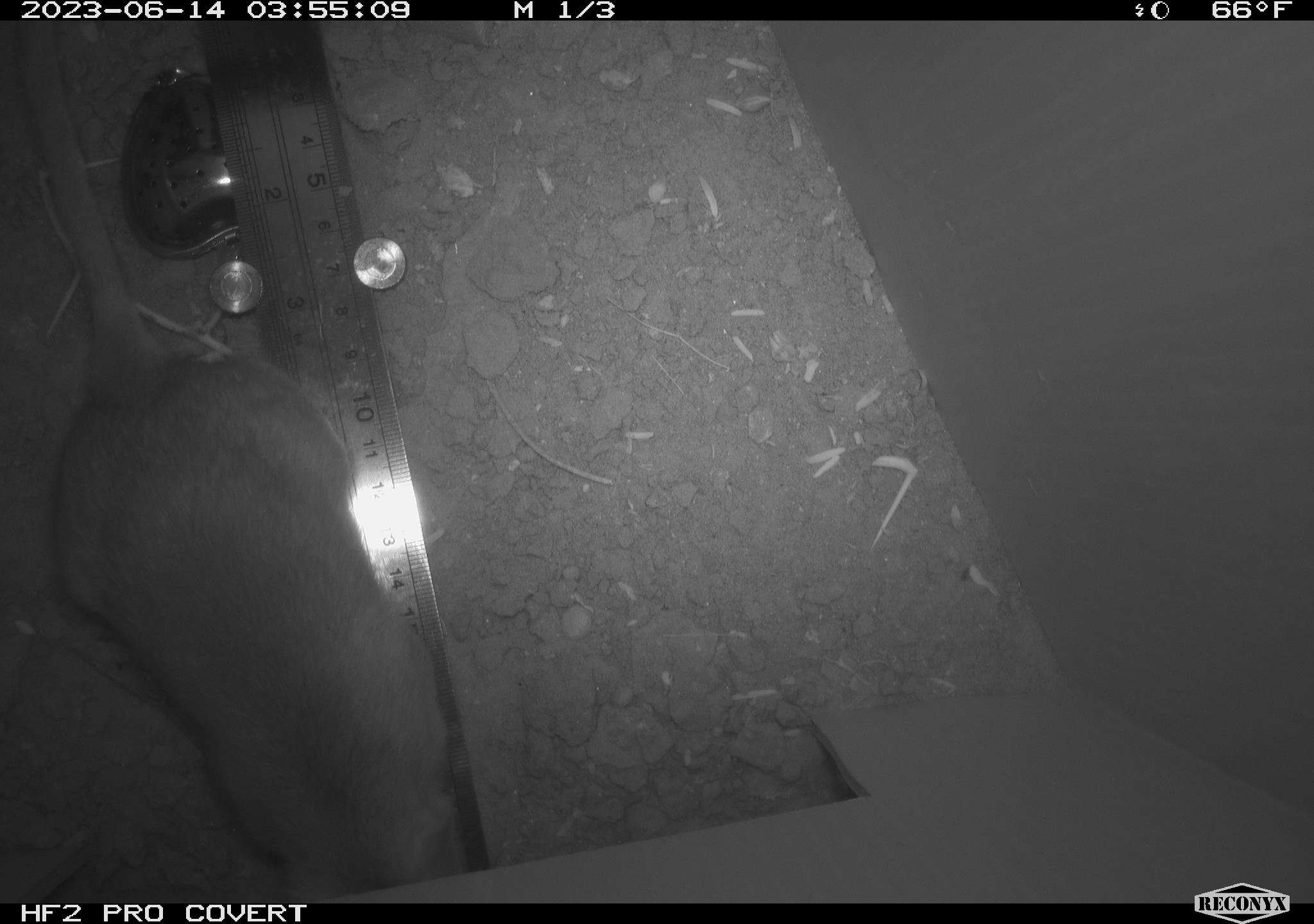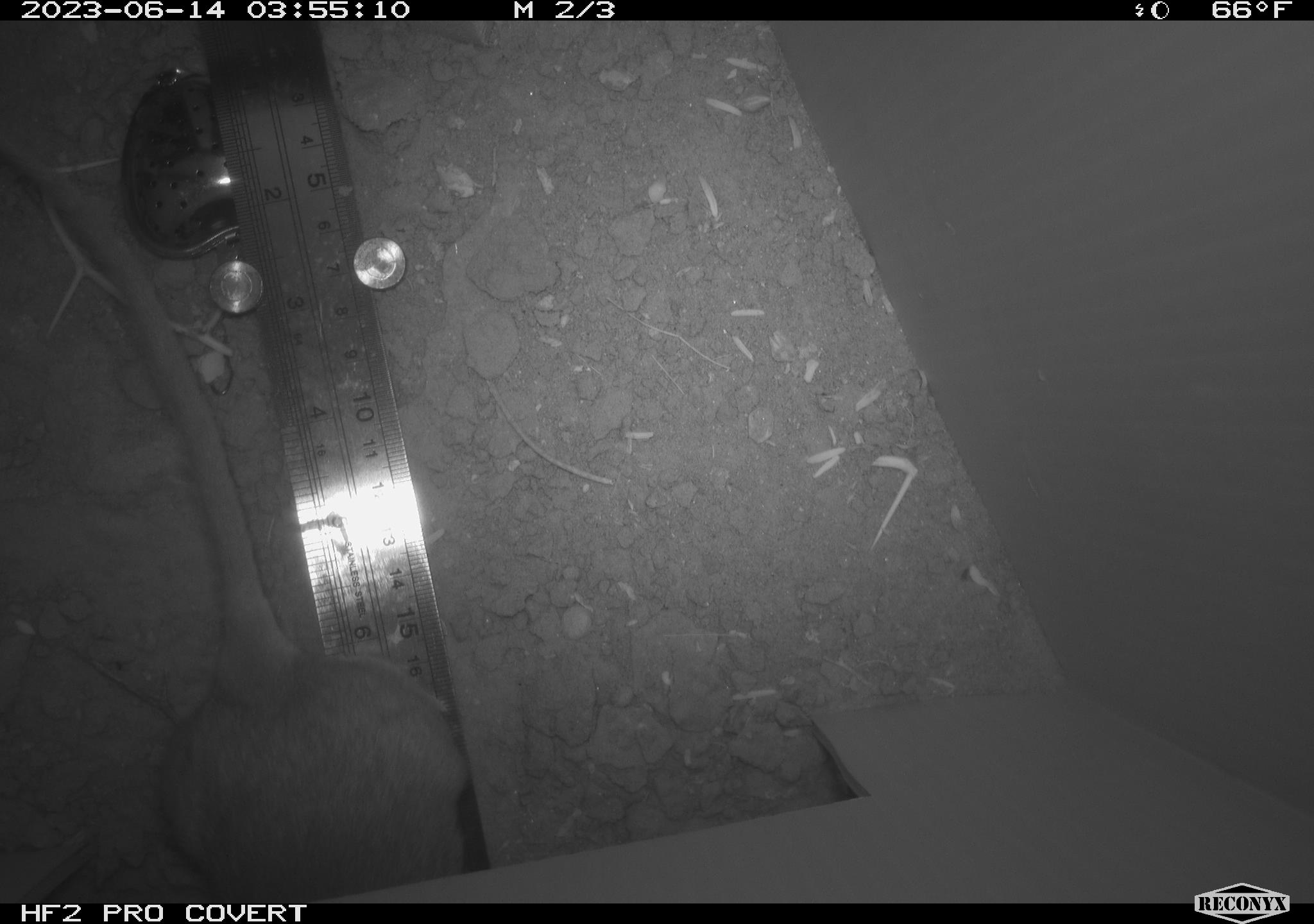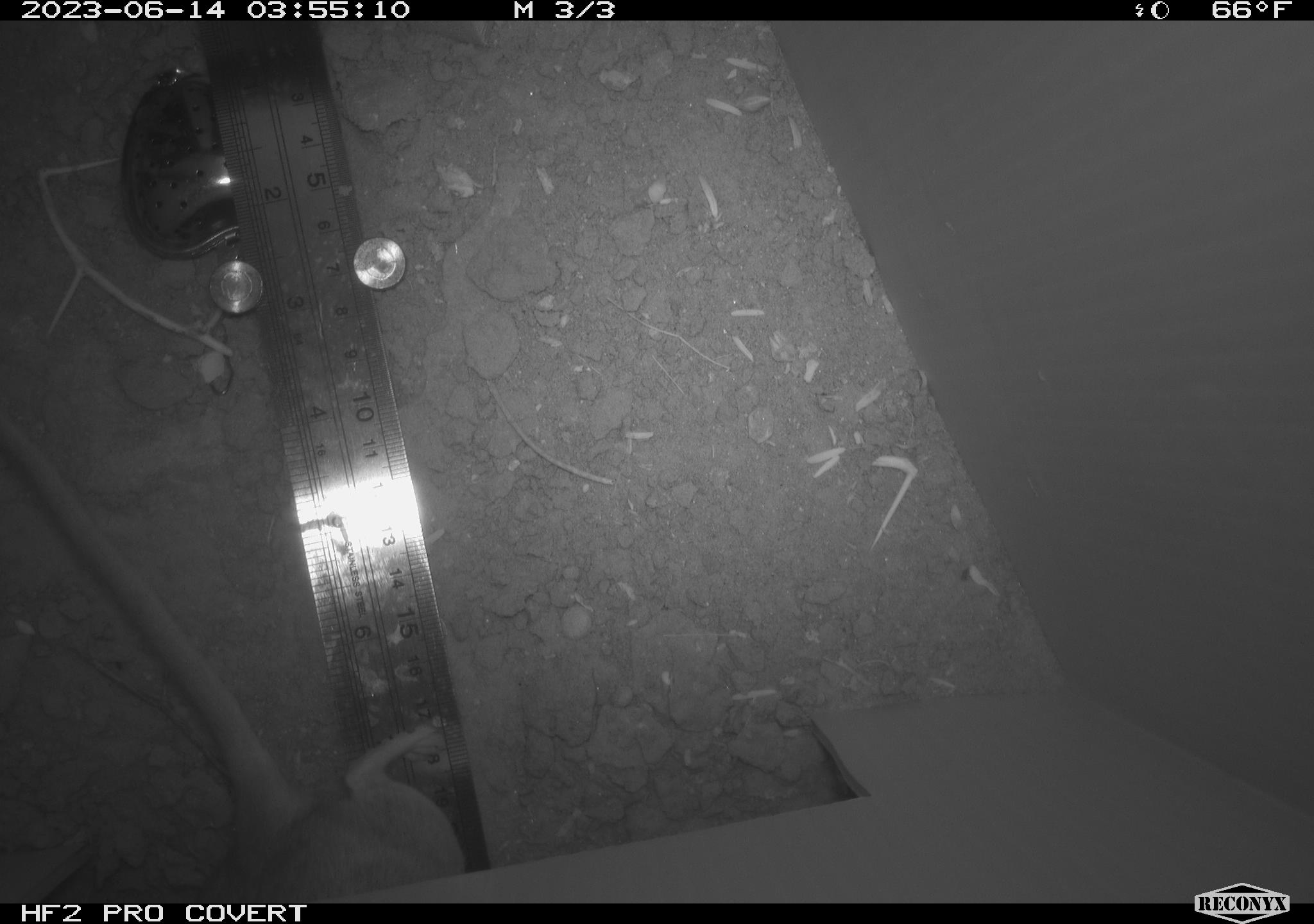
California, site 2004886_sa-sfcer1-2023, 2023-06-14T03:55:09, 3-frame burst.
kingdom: Animalia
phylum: Chordata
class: Mammalia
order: Rodentia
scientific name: Rodentia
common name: mouse species